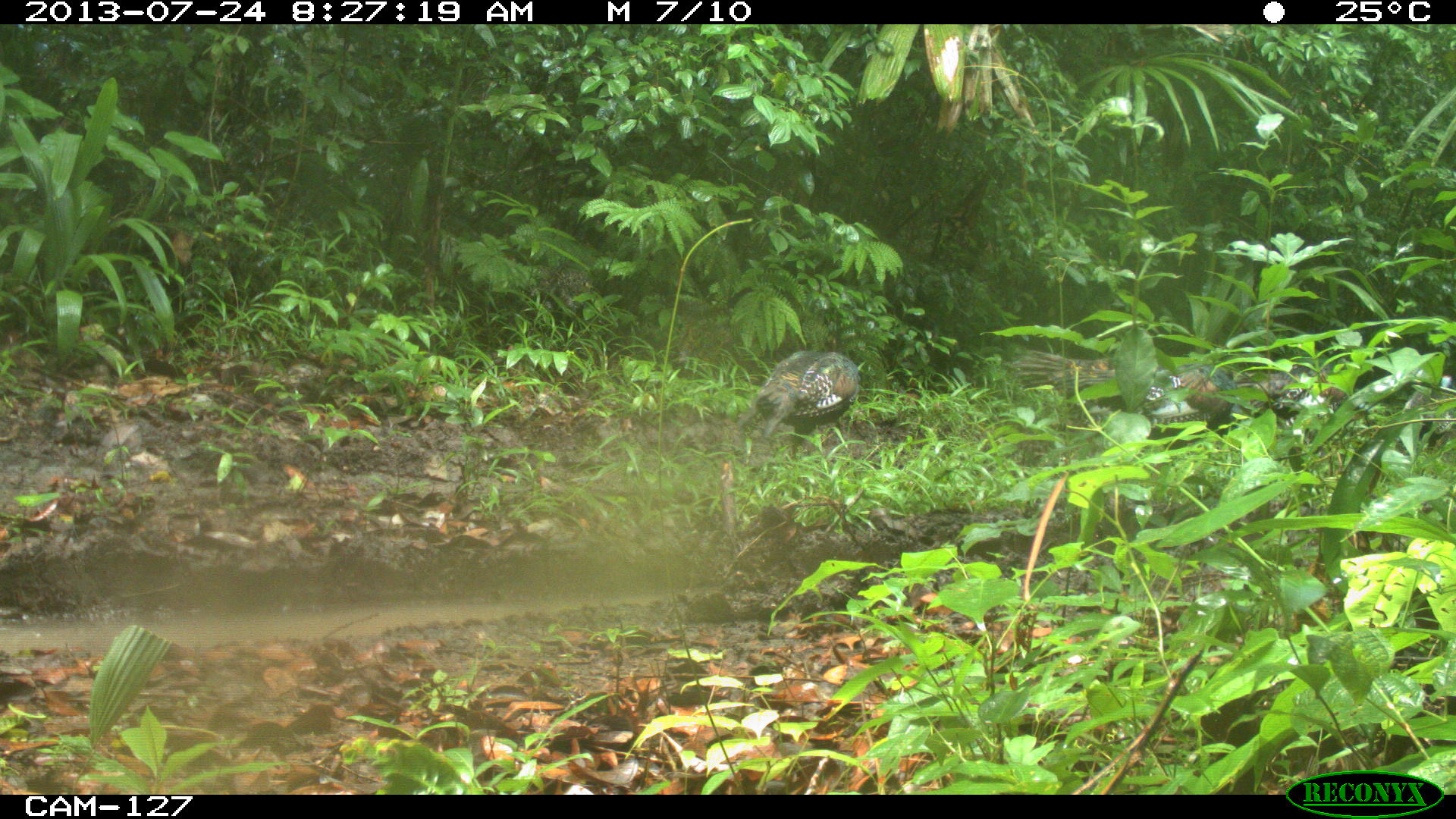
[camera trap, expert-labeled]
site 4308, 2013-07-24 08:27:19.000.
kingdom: Animalia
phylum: Chordata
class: Aves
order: Galliformes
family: Phasianidae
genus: Meleagris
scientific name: Meleagris ocellata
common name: ocellated turkey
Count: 5.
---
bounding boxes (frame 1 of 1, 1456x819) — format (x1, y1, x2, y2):
meleagris ocellata: (1005, 349, 1235, 454); (733, 345, 878, 461); (1228, 362, 1368, 458); (1398, 382, 1456, 458)